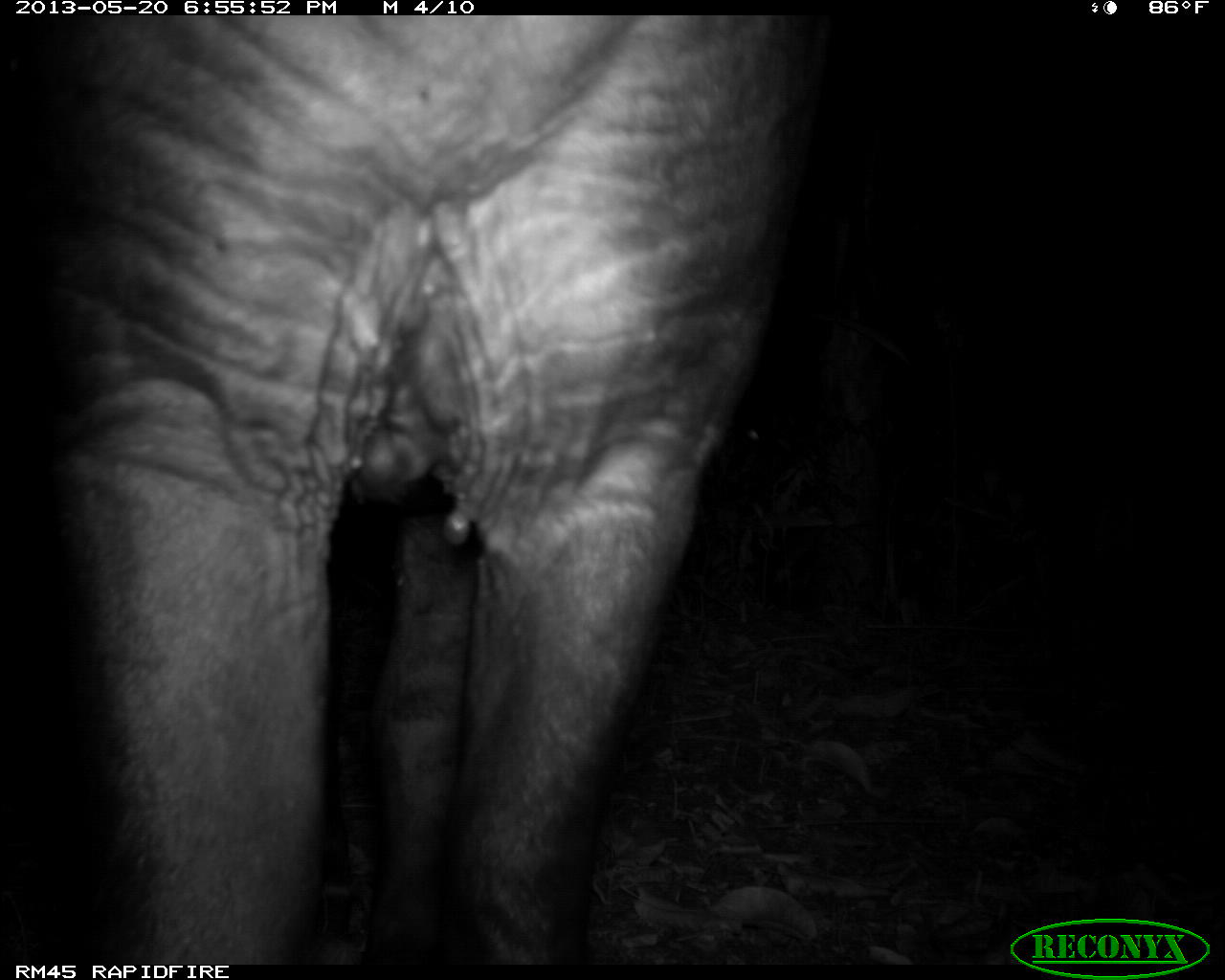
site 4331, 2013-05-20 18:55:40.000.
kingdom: Animalia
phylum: Chordata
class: Mammalia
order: Perissodactyla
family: Tapiridae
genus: Tapirus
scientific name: Tapirus bairdii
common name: baird's tapir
Tapirus bairdii (baird's tapir), count 1, sex male.